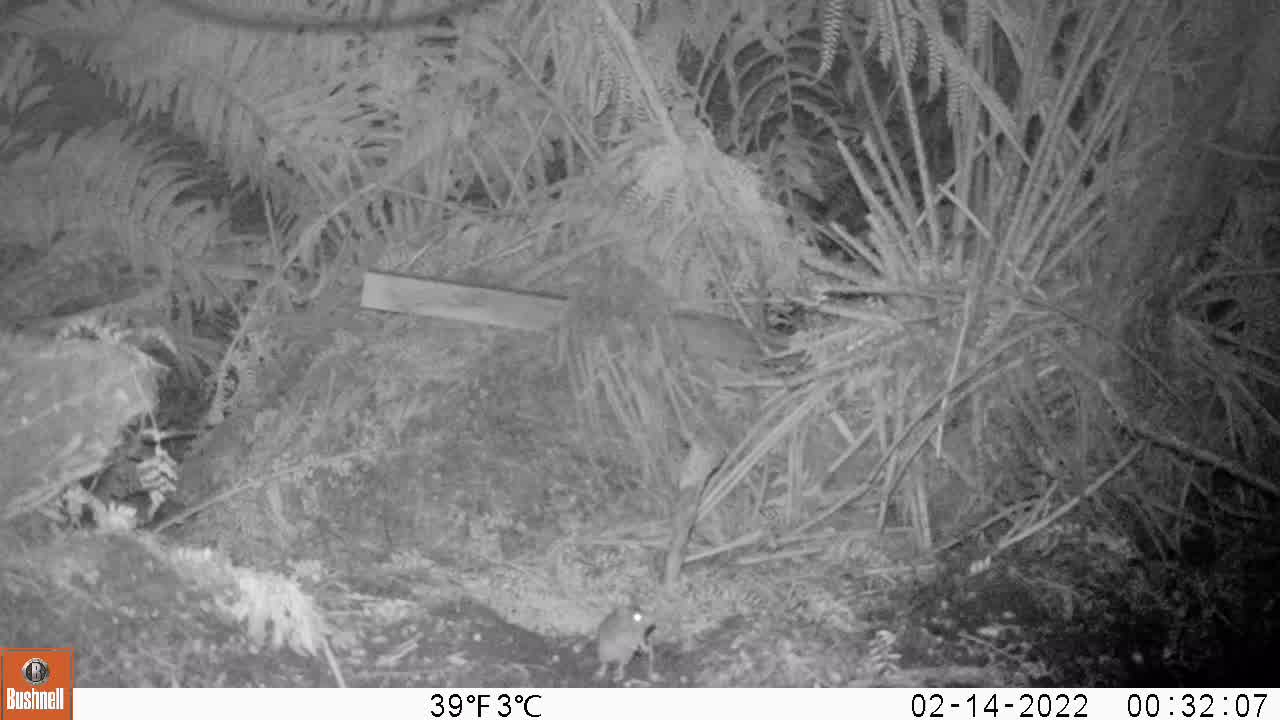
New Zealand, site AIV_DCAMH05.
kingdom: Animalia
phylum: Chordata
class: Mammalia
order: Rodentia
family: Muridae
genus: Mus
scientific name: Mus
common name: mouse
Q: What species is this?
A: Mouse (Mus).